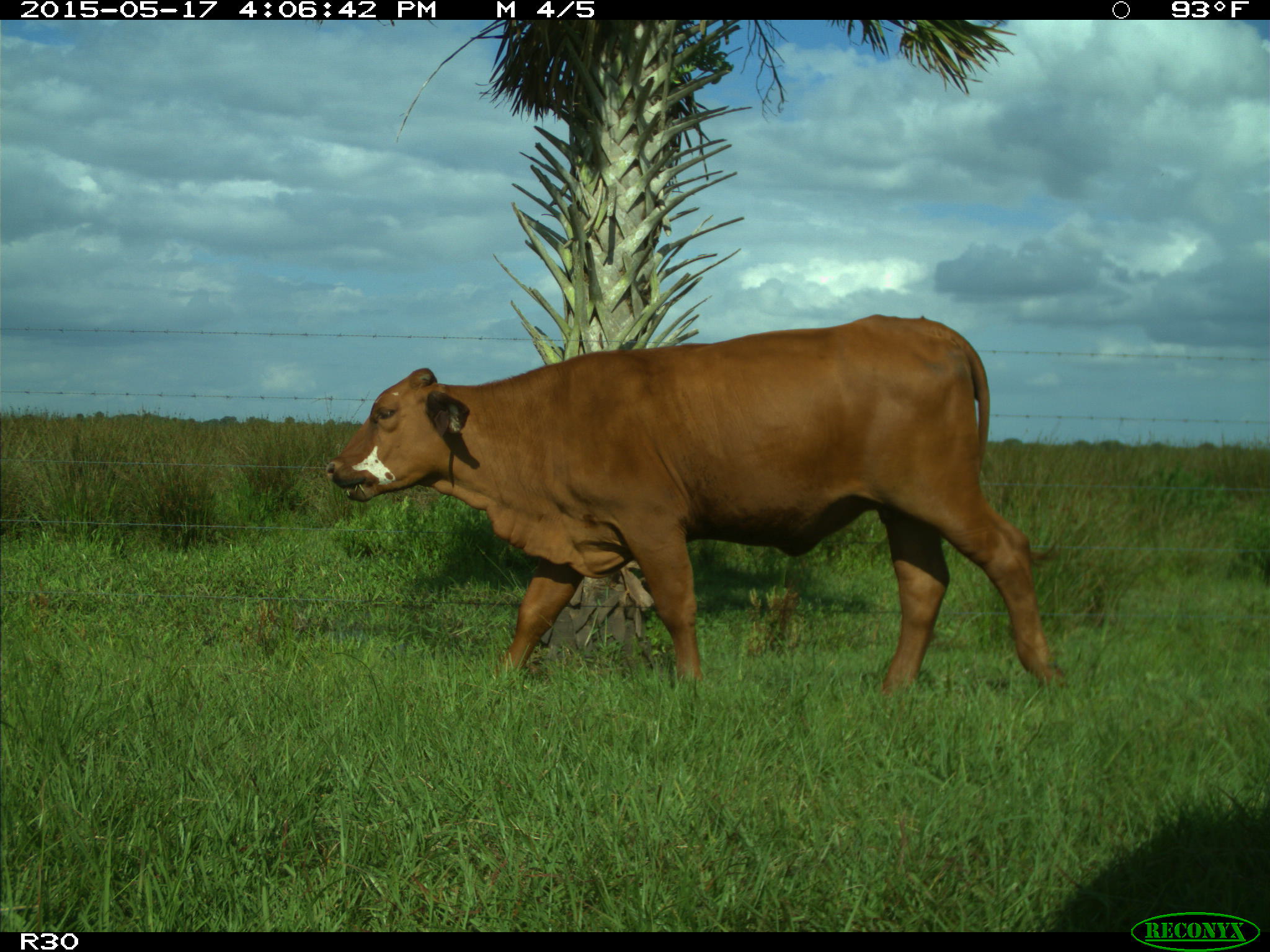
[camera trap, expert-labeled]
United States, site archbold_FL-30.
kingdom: Animalia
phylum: Chordata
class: Mammalia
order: Artiodactyla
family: Bovidae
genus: Bos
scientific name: Bos taurus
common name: domestic cow